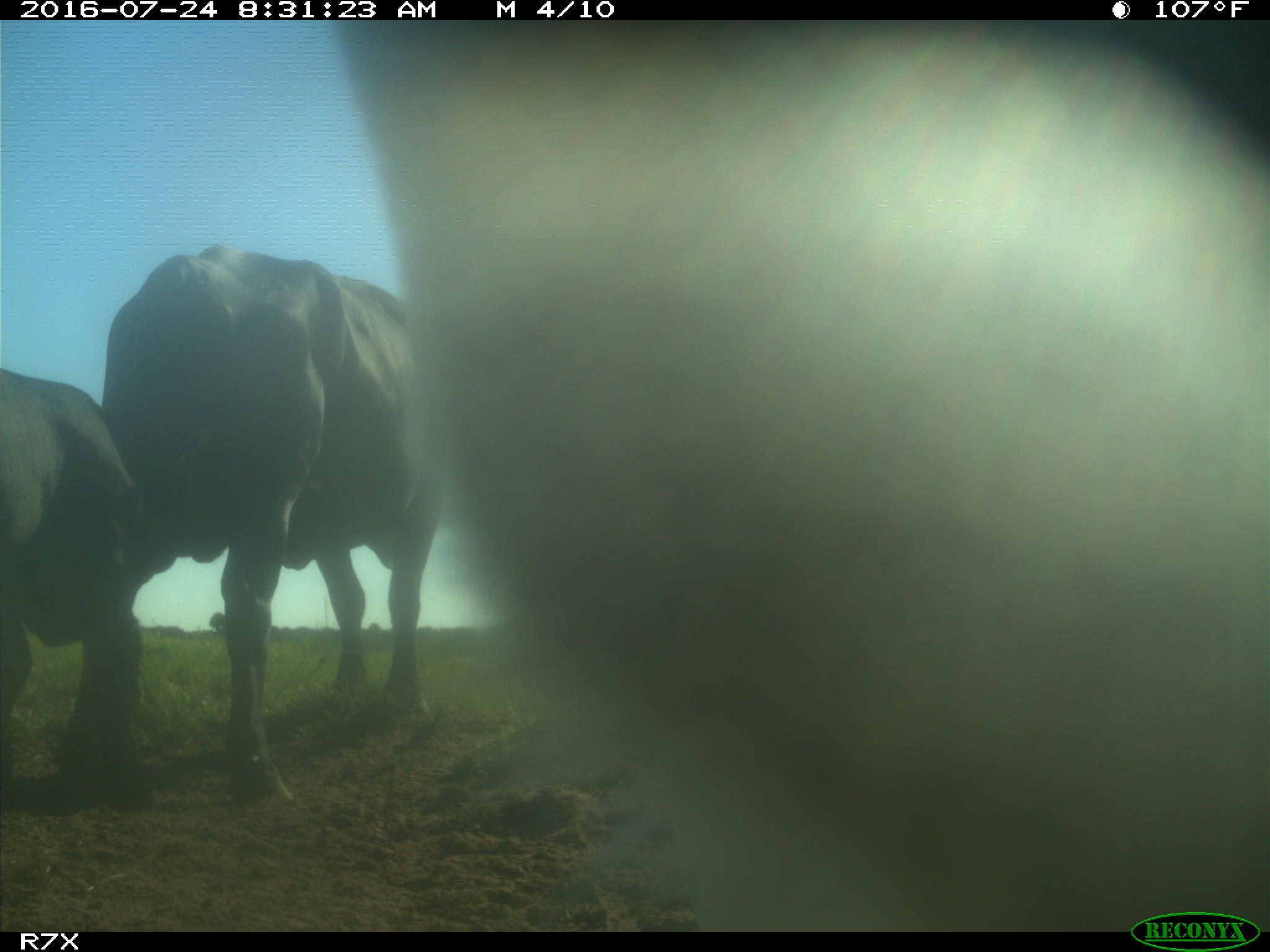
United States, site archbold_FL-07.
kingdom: Animalia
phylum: Chordata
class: Mammalia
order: Artiodactyla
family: Bovidae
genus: Bos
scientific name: Bos taurus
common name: domestic cow